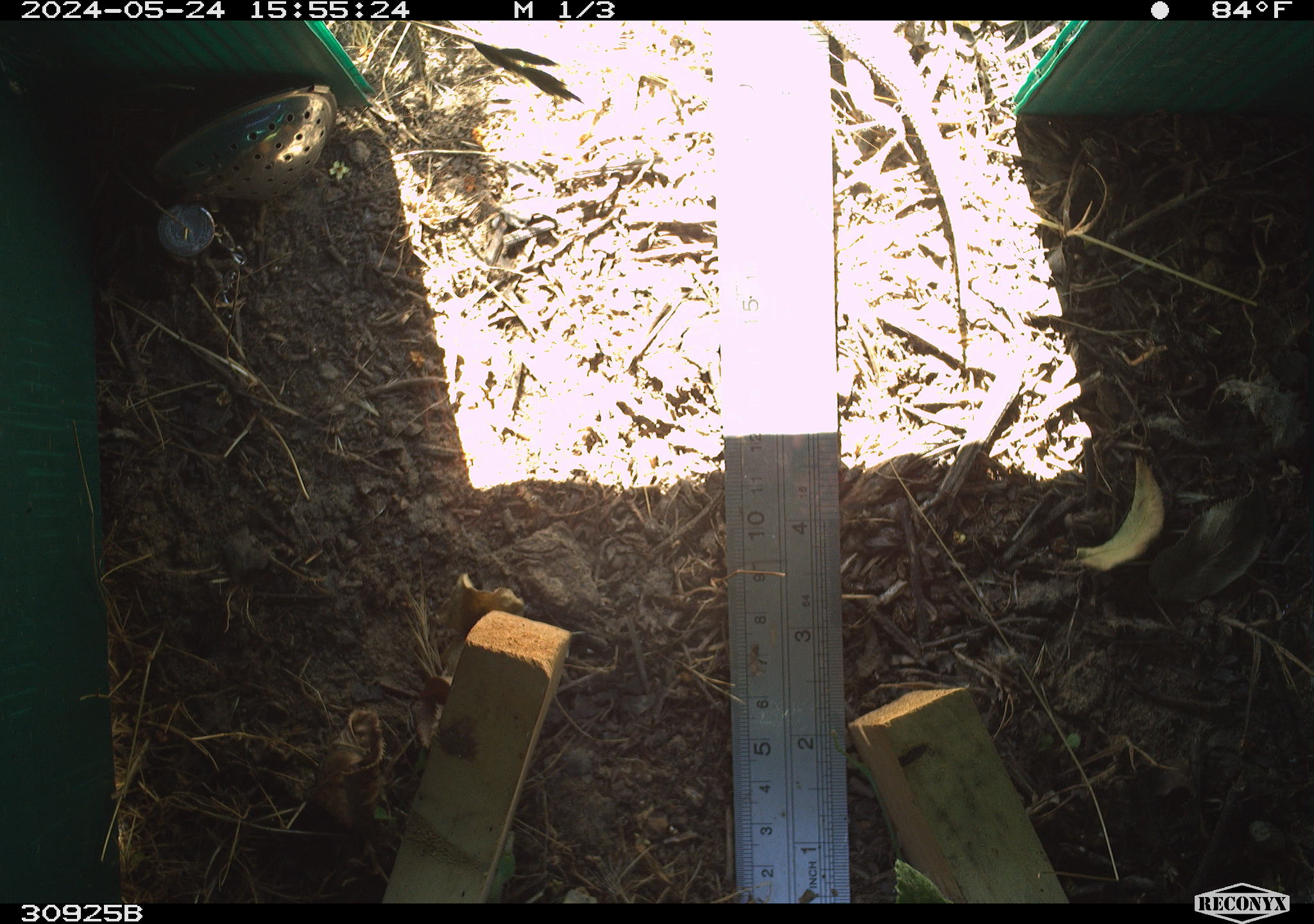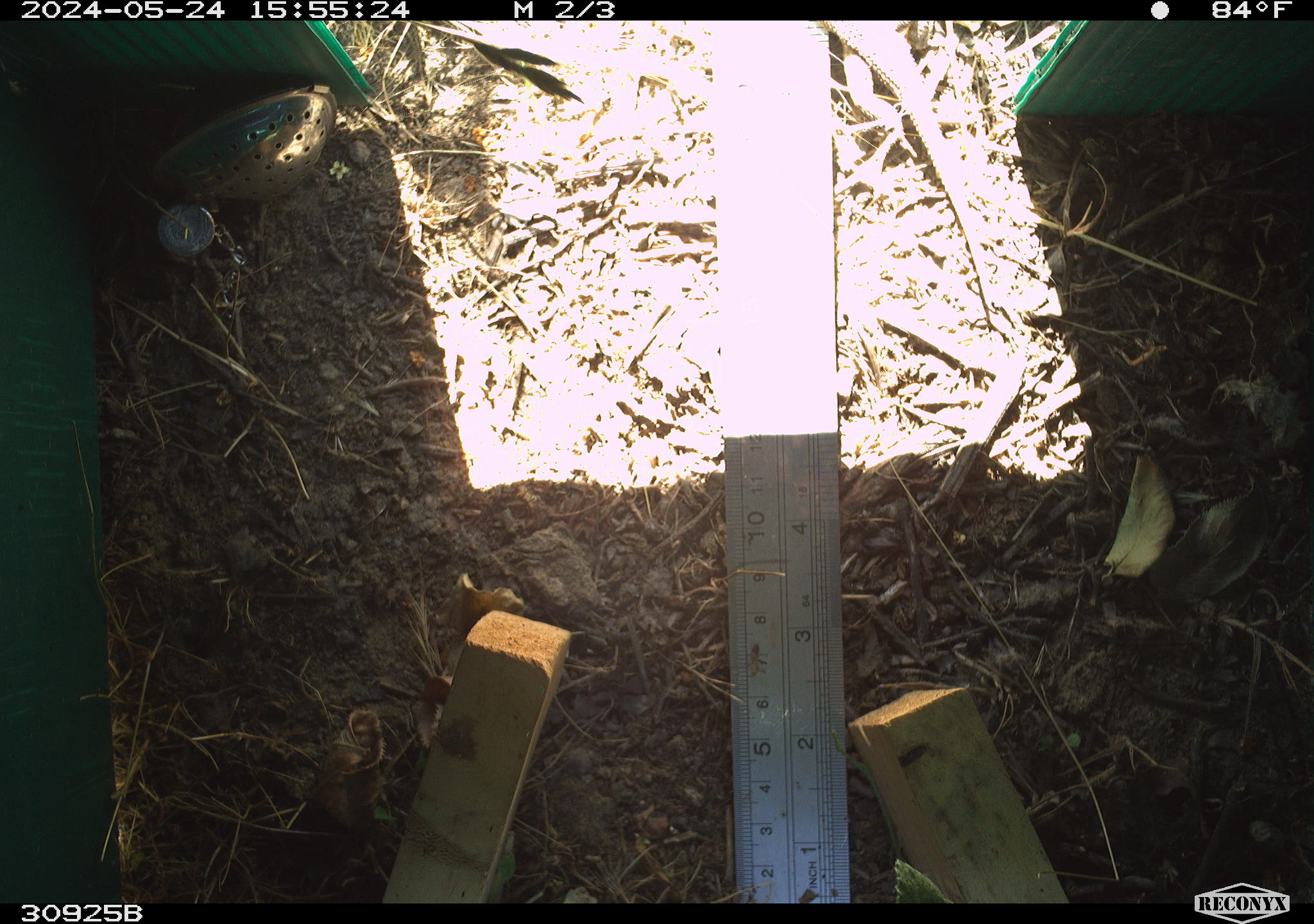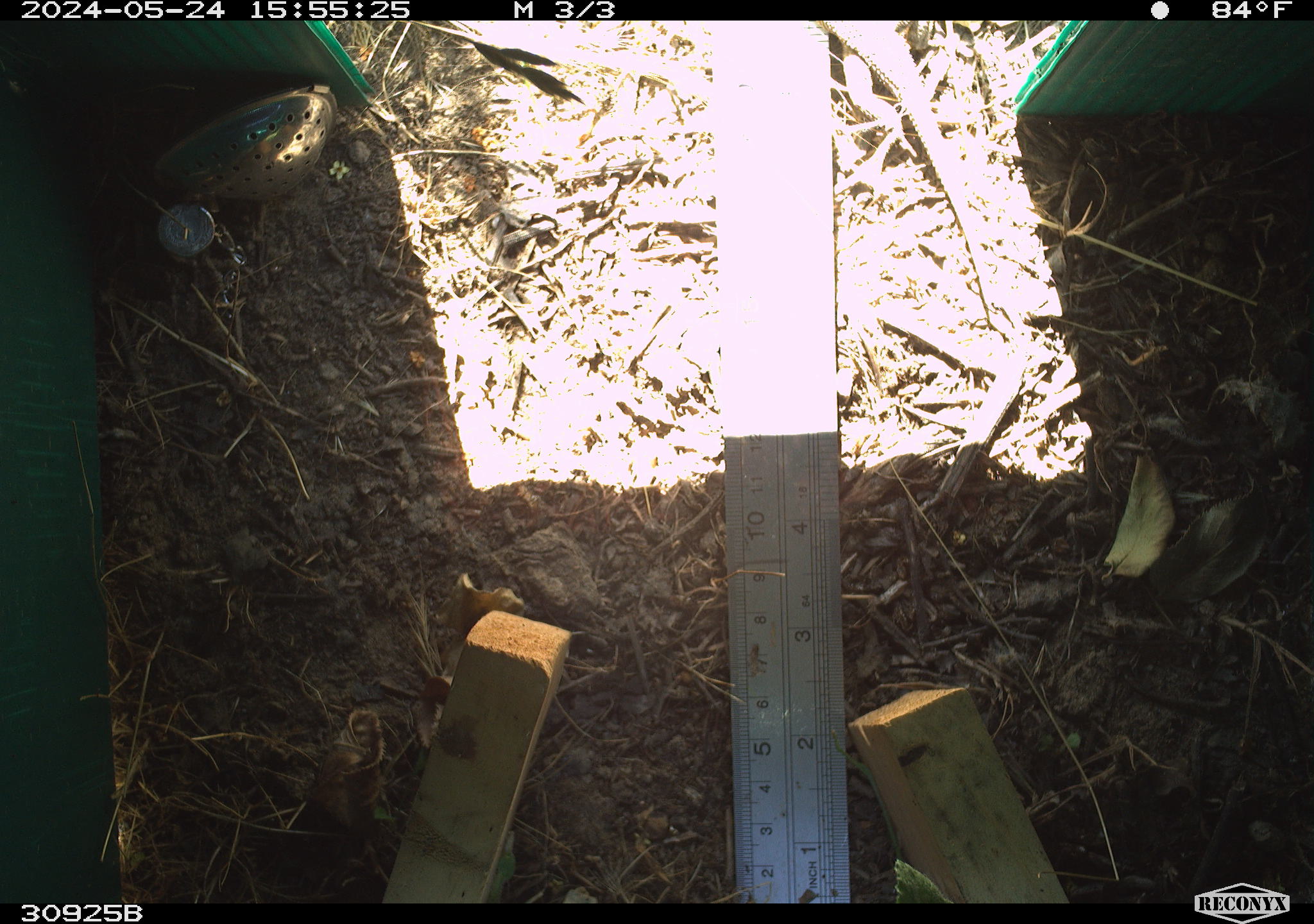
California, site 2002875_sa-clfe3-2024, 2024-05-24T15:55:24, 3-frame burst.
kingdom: Animalia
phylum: Chordata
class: Reptilia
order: Squamata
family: Phrynosomatidae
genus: Sceloporus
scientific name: Sceloporus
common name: spiny lizards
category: sceloporus species